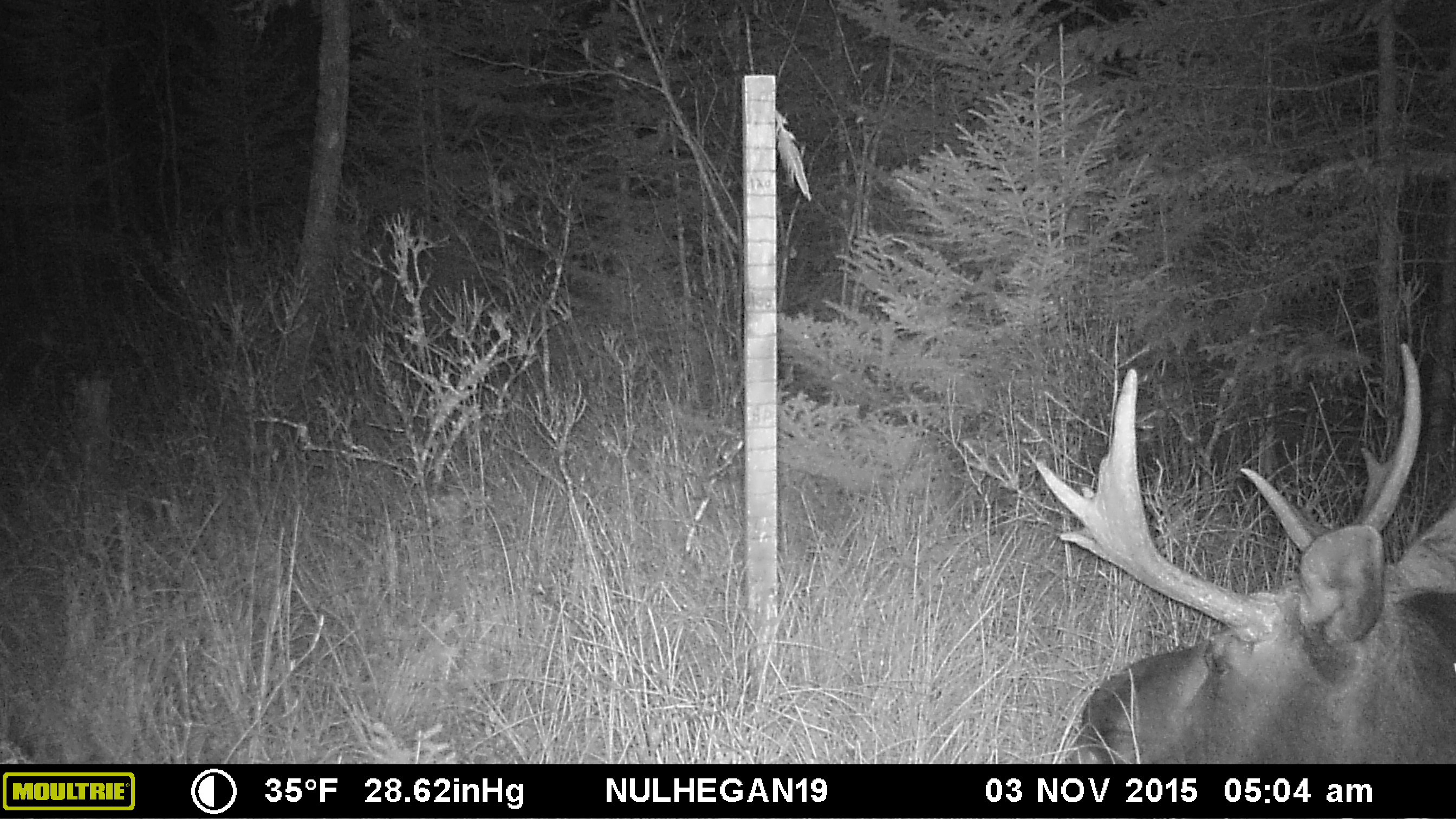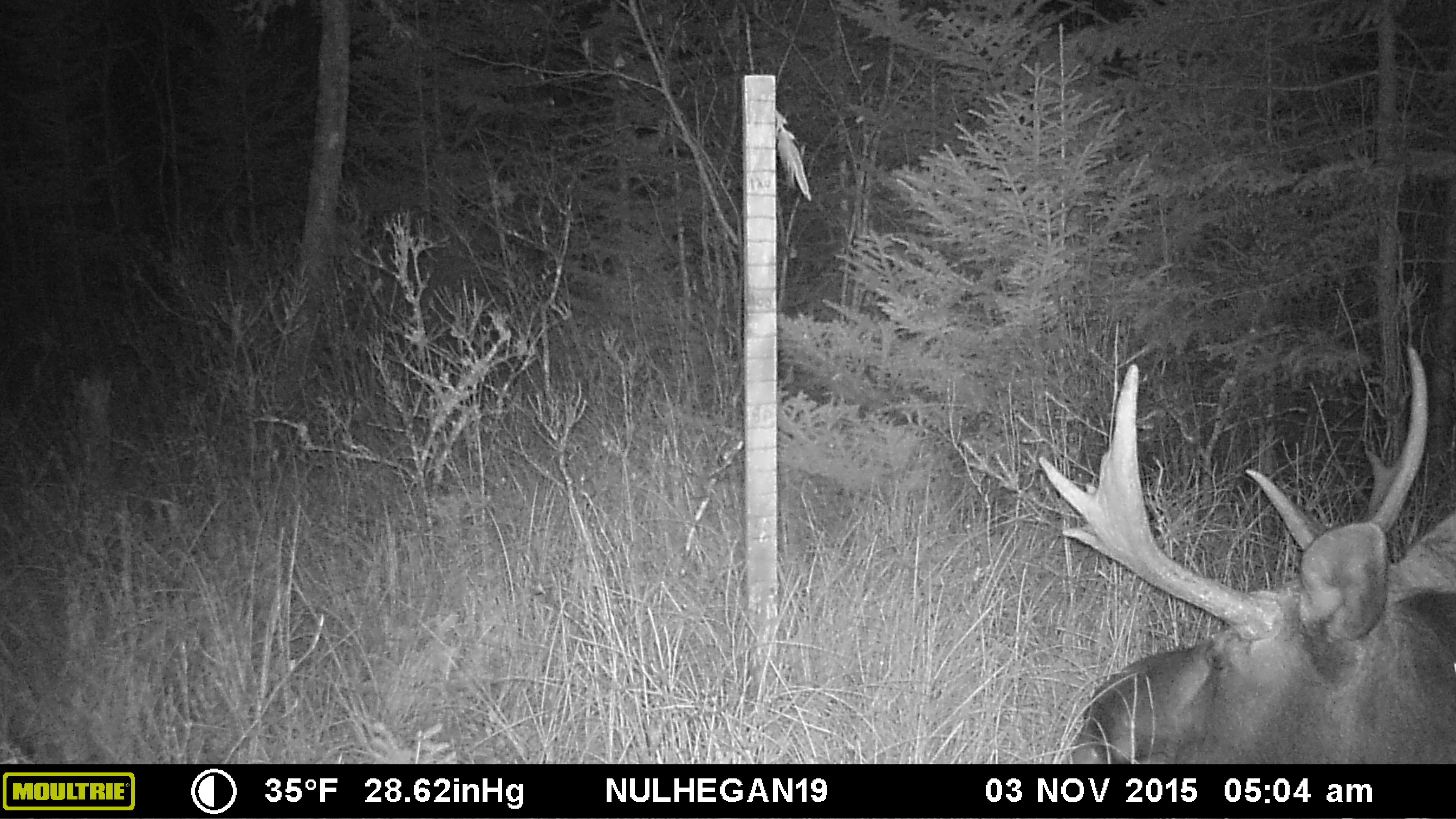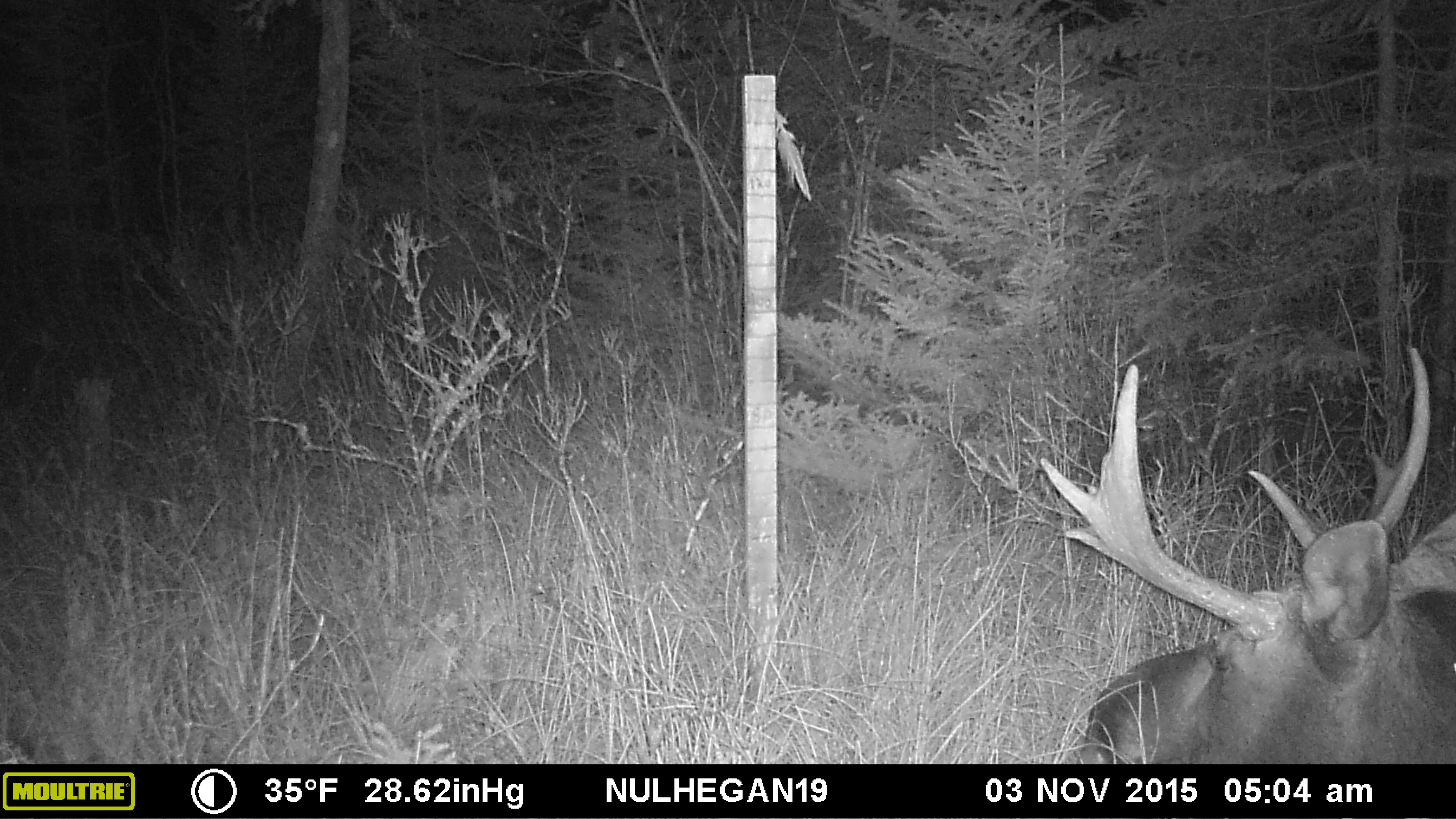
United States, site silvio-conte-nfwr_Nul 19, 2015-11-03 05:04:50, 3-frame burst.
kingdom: Animalia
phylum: Chordata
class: Mammalia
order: Artiodactyla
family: Cervidae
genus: Alces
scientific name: Alces alces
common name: moose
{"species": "moose (Alces alces)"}